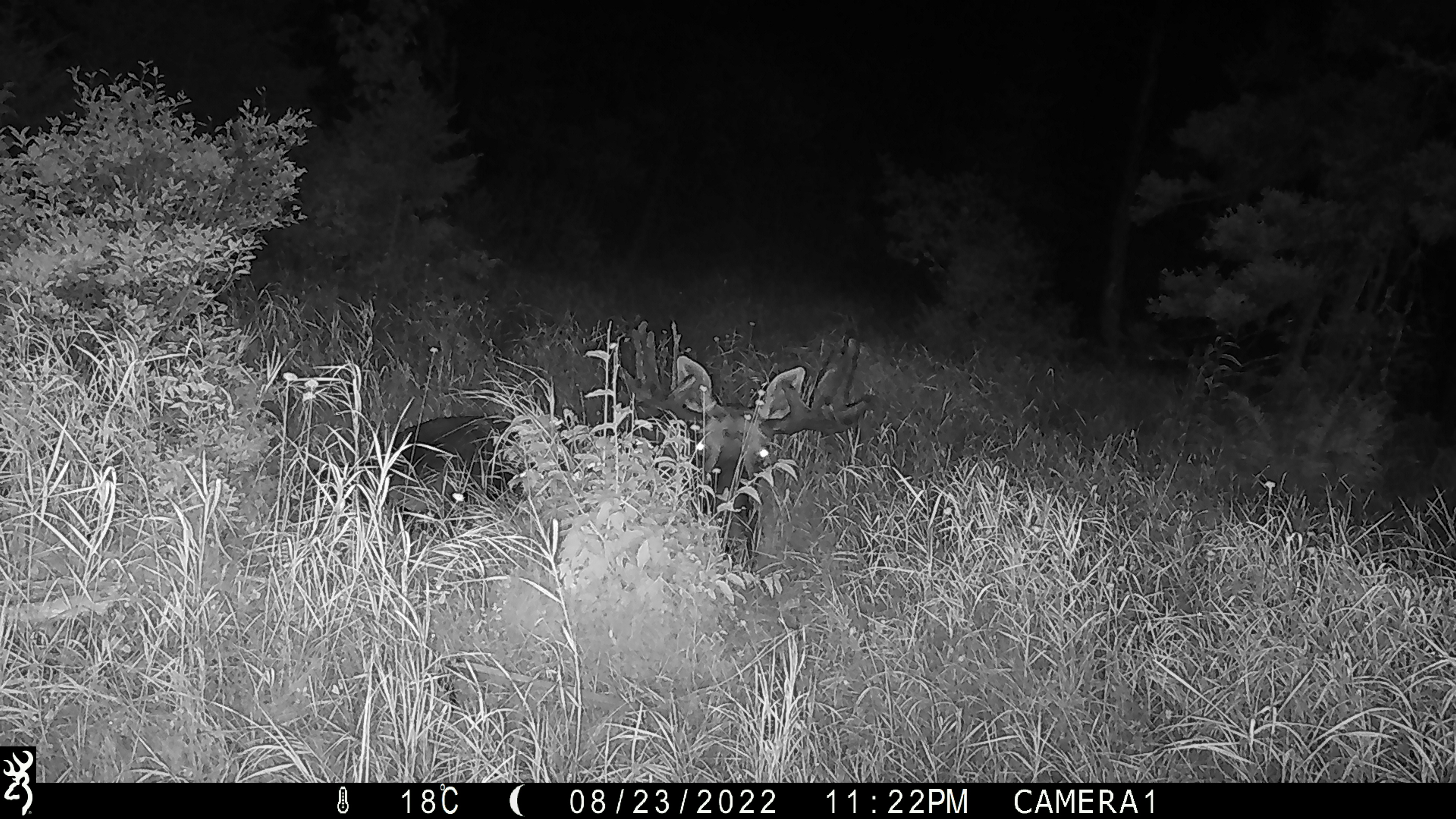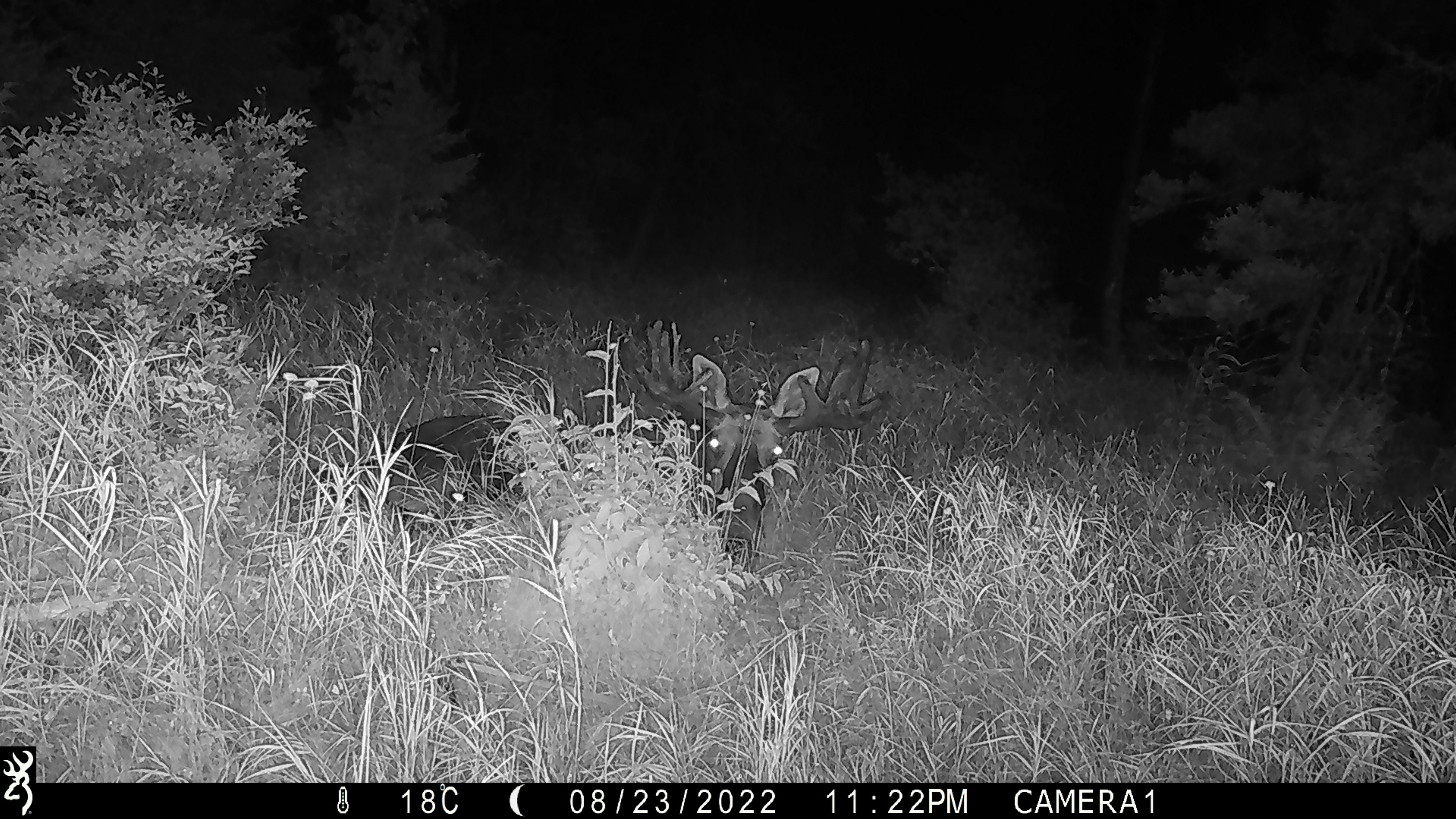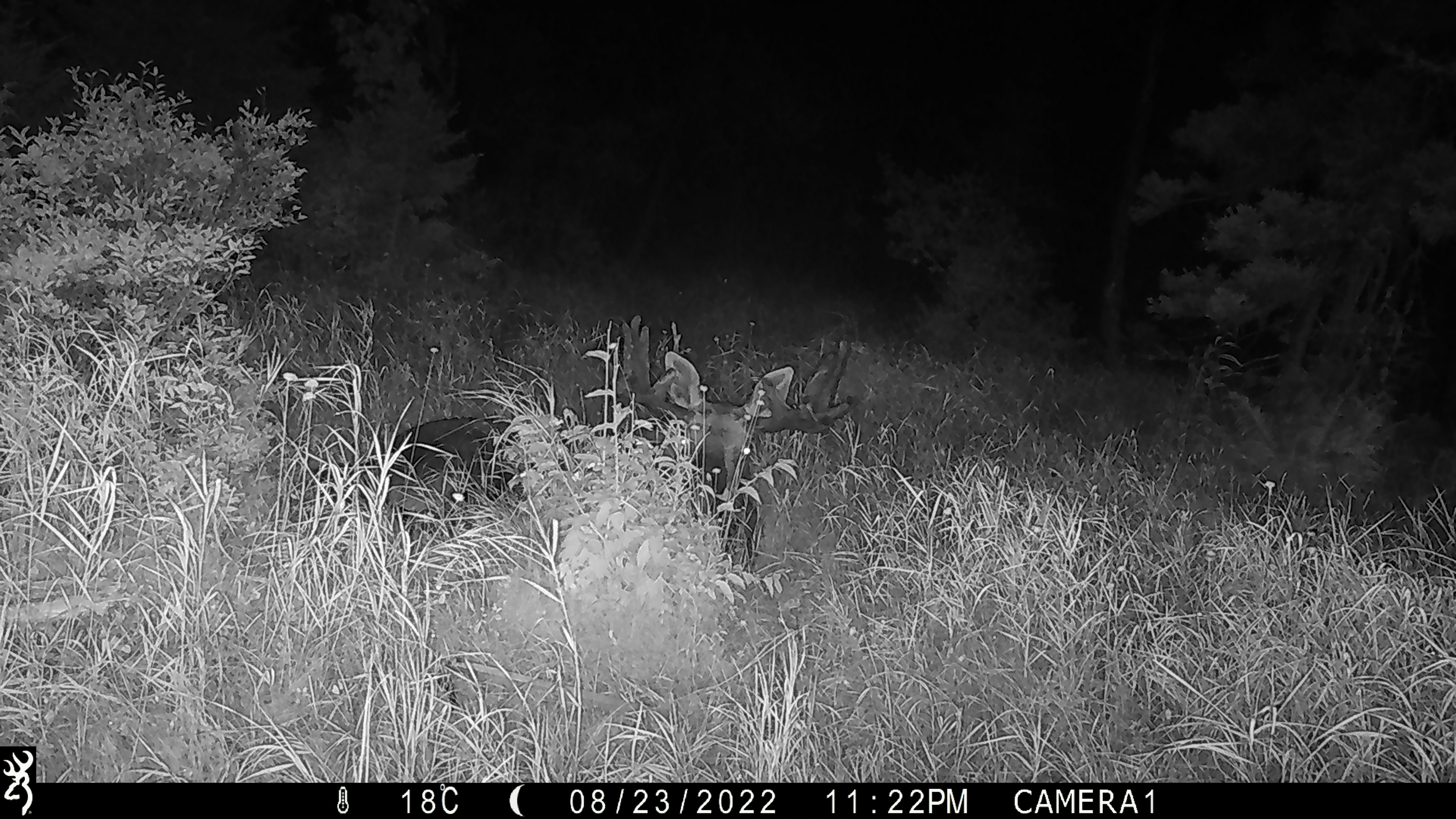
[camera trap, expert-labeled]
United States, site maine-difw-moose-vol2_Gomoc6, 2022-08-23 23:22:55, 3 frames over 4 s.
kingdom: Animalia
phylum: Chordata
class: Mammalia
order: Artiodactyla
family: Cervidae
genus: Alces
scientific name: Alces alces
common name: moose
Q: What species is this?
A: Moose (Alces alces).